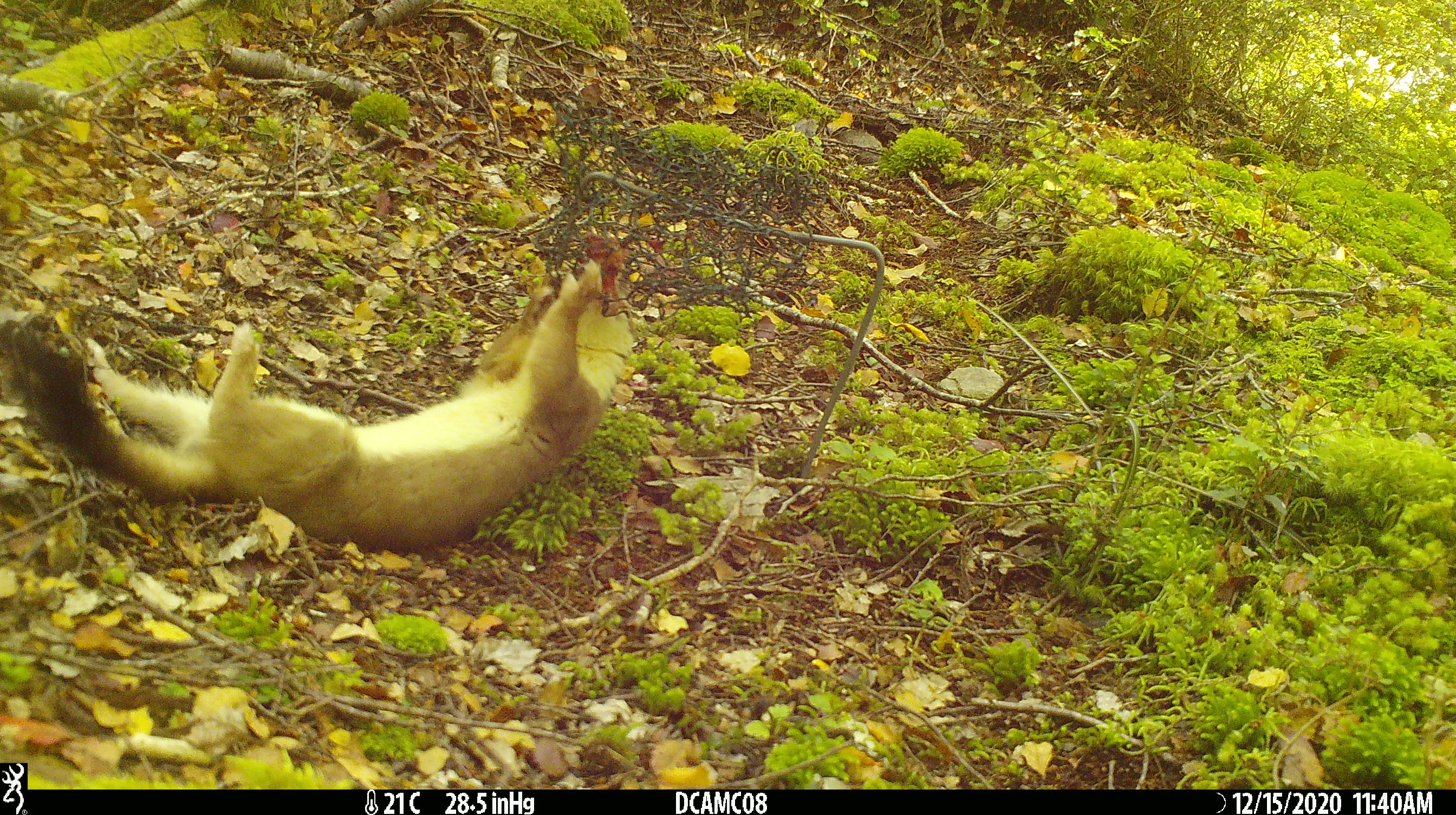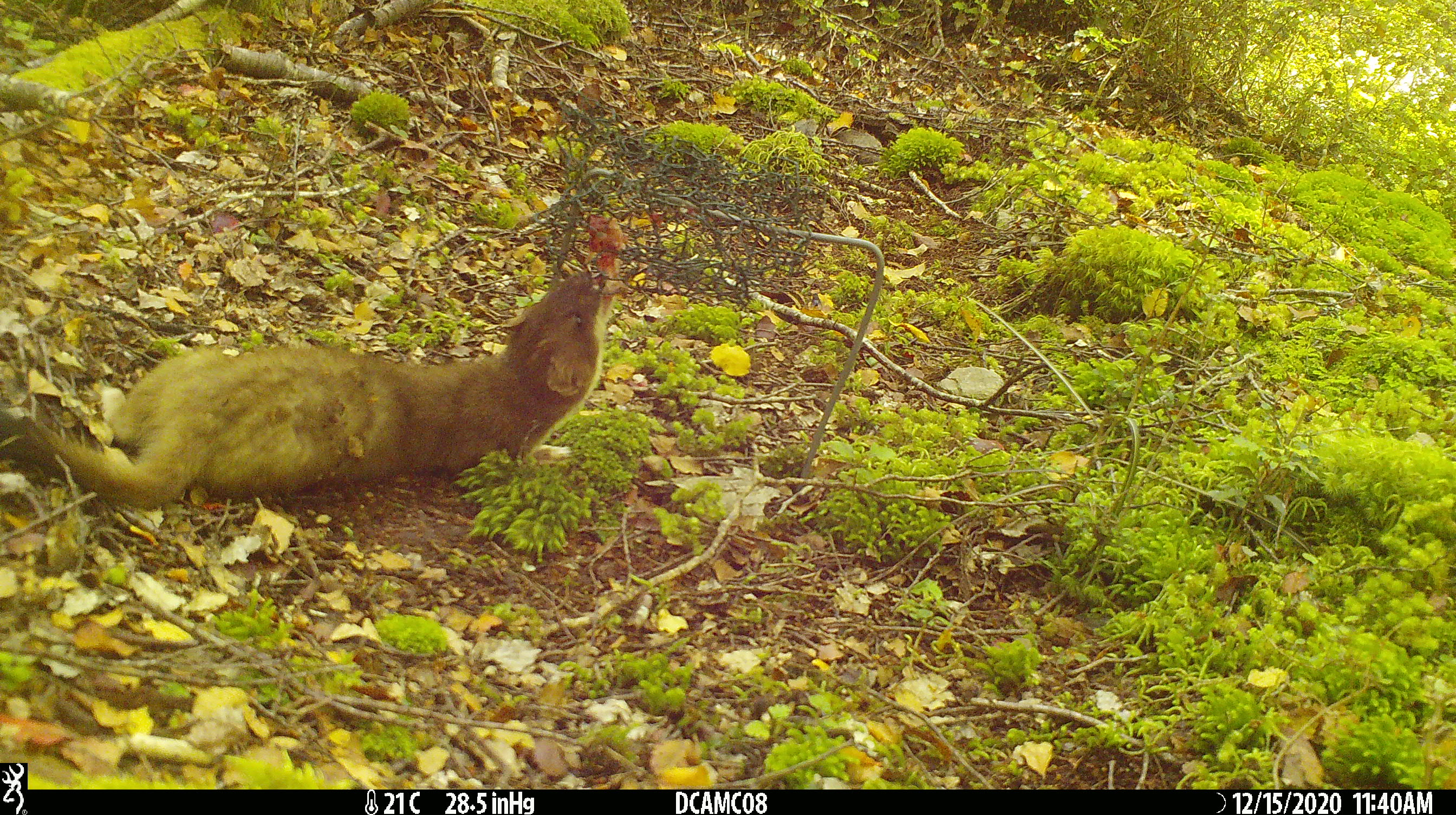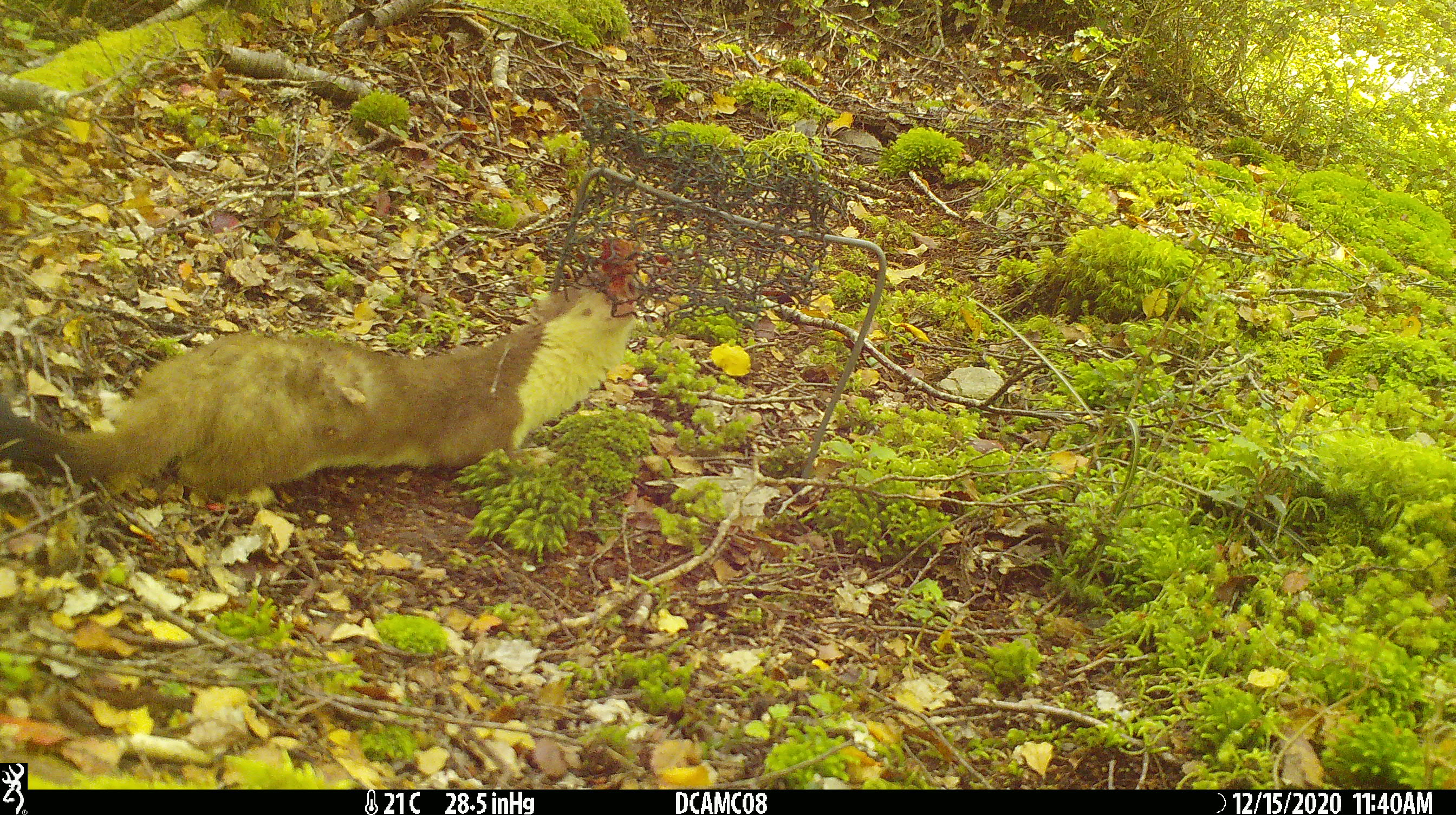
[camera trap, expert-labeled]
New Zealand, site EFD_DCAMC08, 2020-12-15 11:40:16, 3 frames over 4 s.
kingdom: Animalia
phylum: Chordata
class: Mammalia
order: Carnivora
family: Mustelidae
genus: Mustela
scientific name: Mustela erminea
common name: stoat